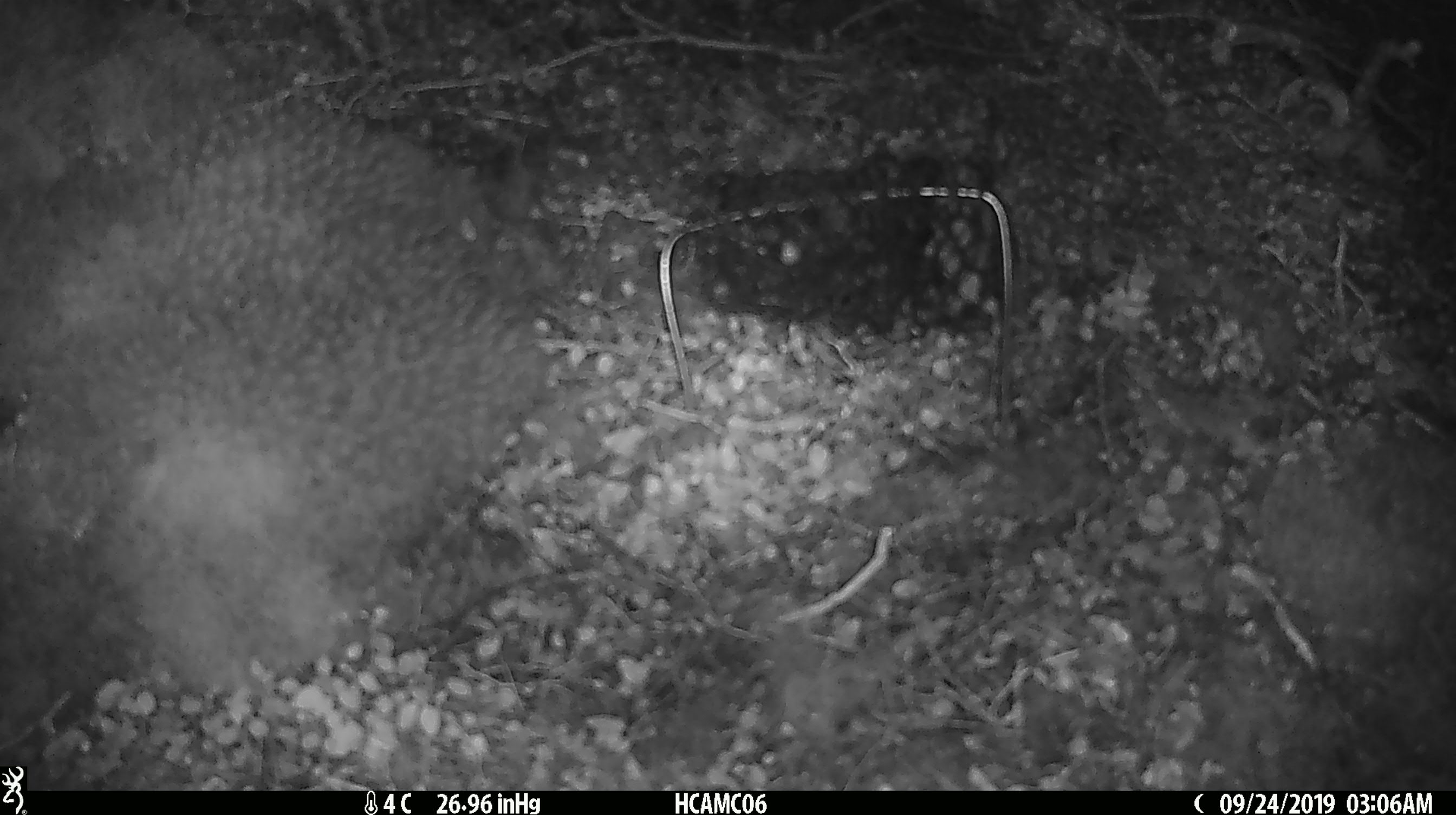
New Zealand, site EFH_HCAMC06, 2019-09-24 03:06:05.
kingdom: Animalia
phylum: Chordata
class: Mammalia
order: Rodentia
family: Muridae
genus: Mus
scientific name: Mus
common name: mouse